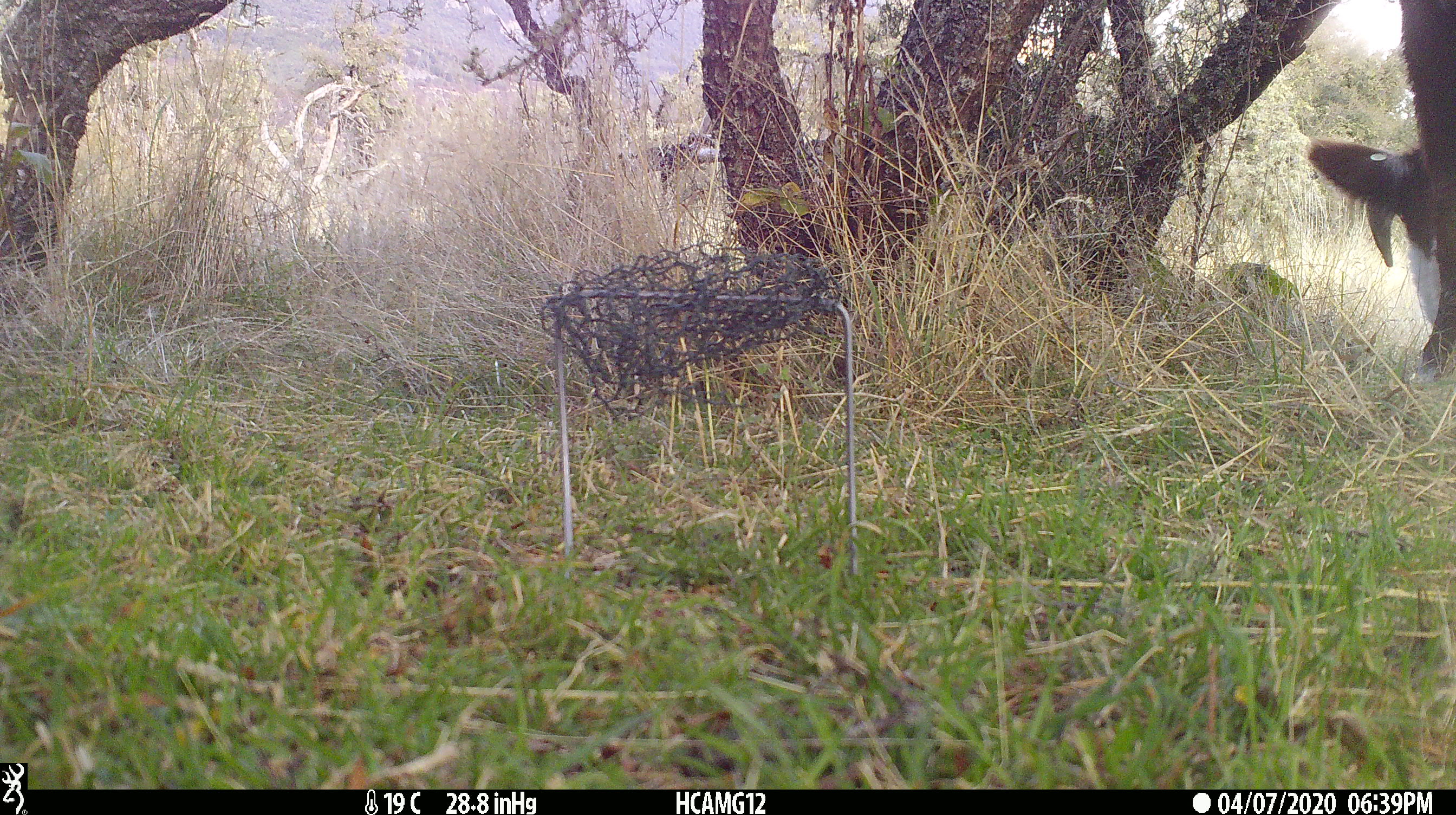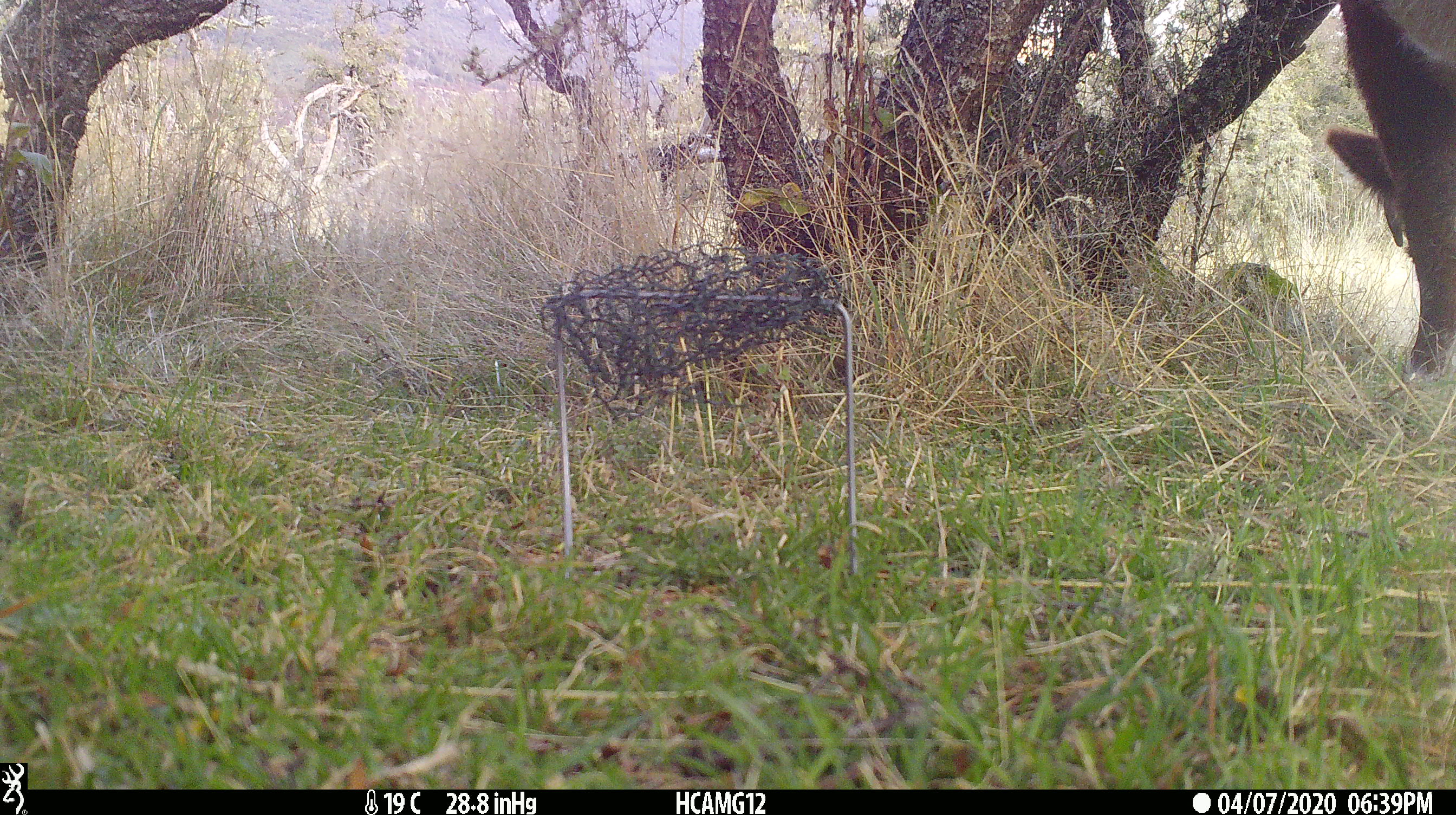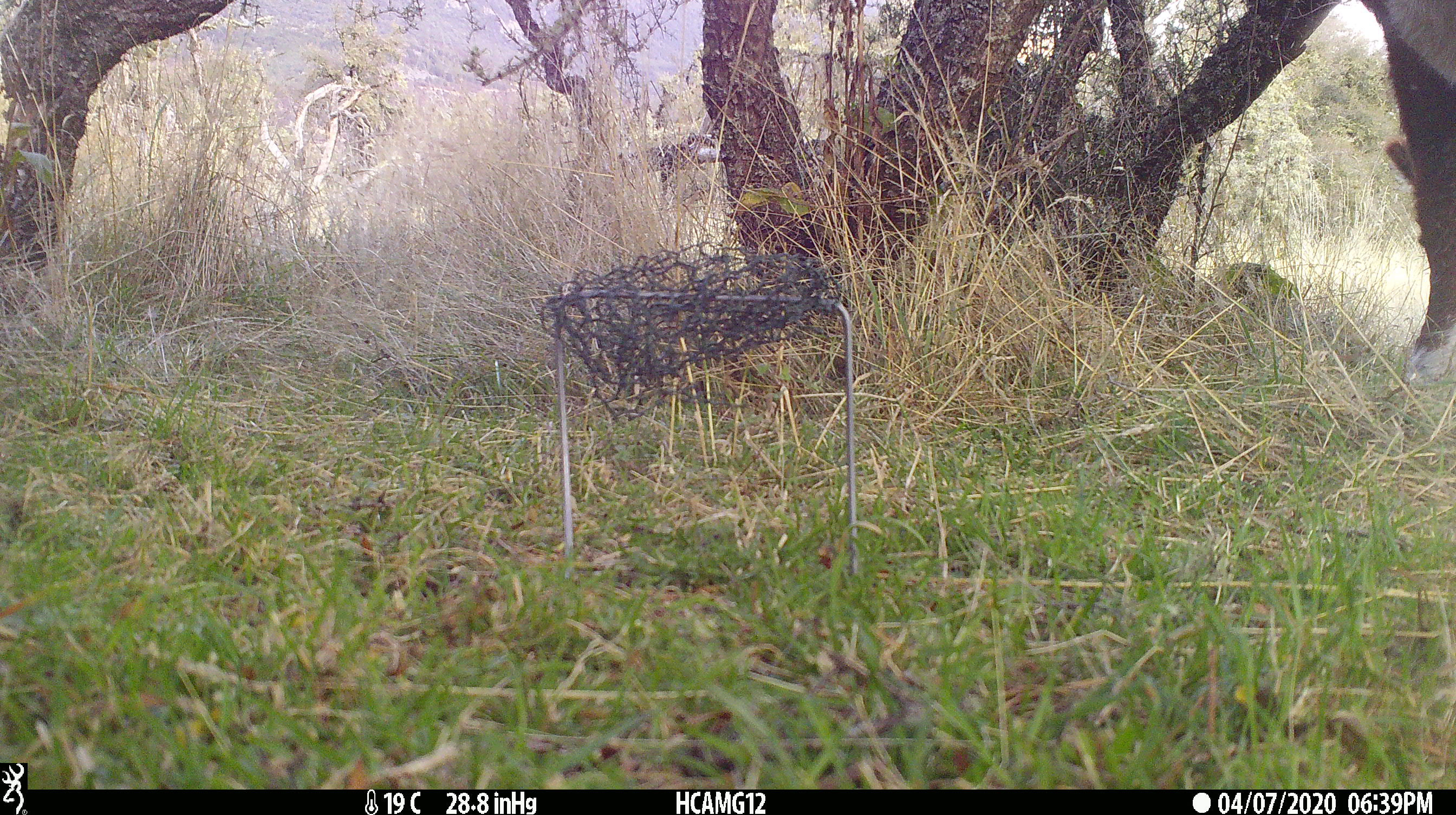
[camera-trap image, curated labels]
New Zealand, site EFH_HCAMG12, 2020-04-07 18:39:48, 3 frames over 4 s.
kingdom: Animalia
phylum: Chordata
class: Mammalia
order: Artiodactyla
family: Bovidae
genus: Bos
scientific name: Bos taurus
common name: domestic cow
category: cow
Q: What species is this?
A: Cow (domestic cow) (Bos taurus).